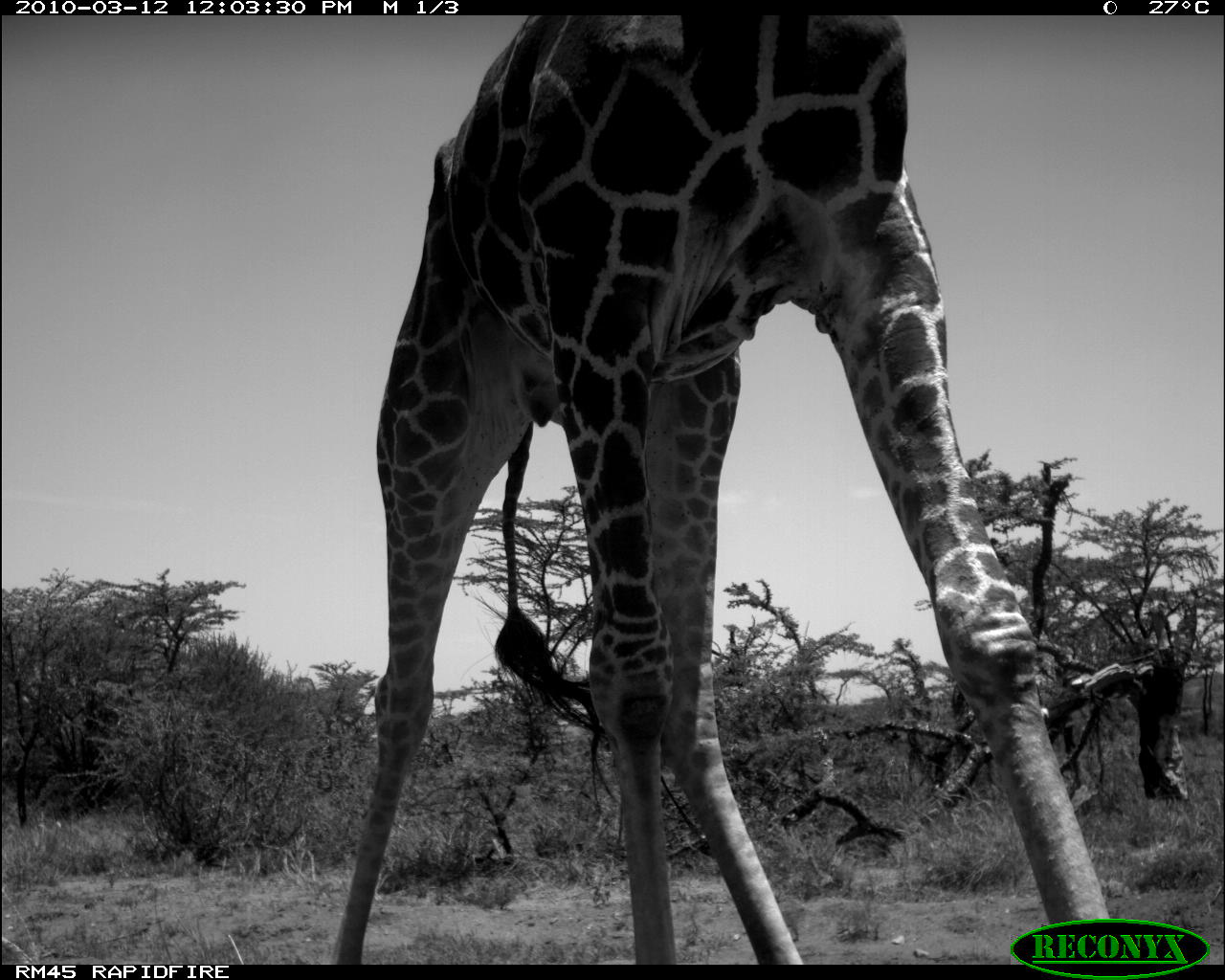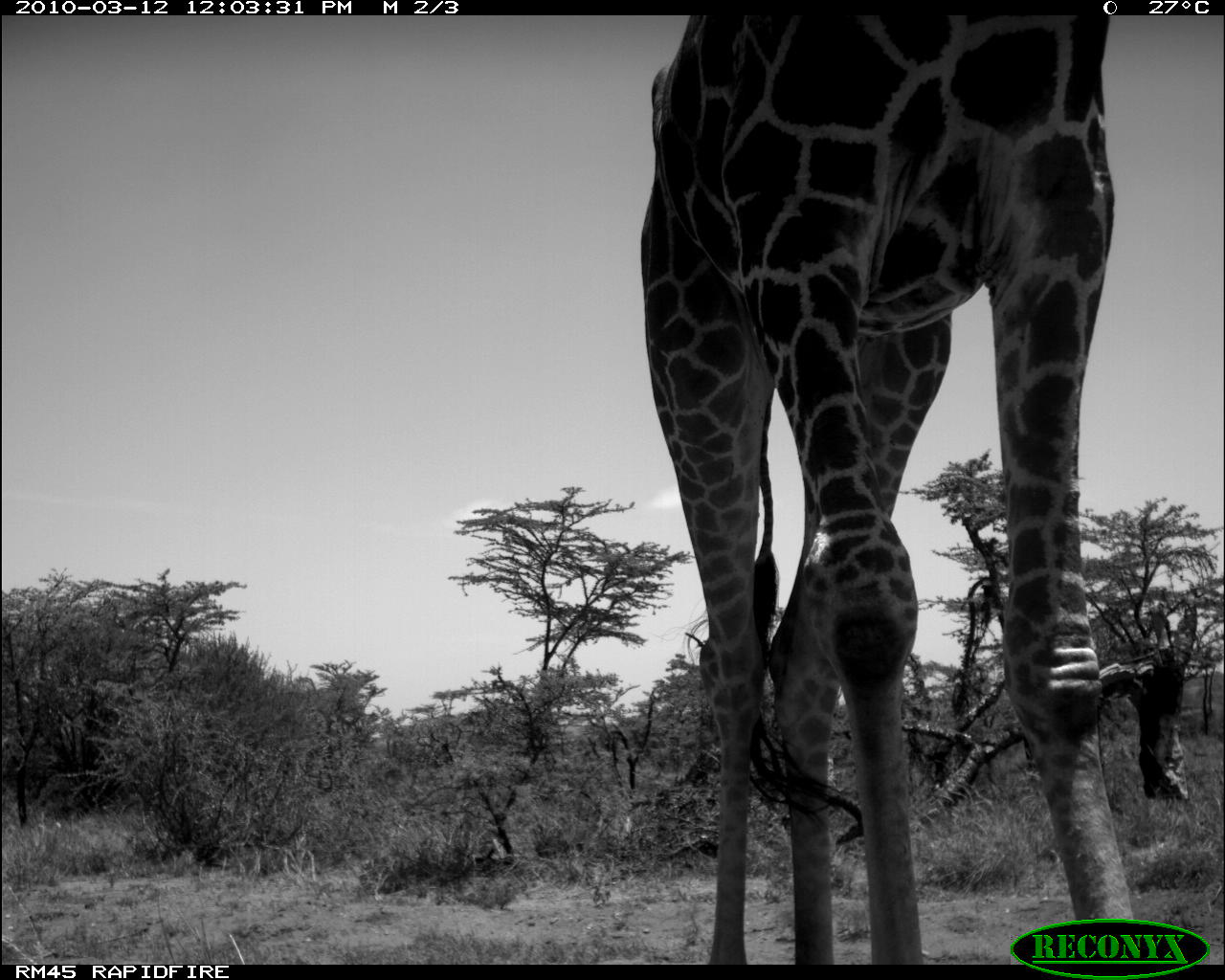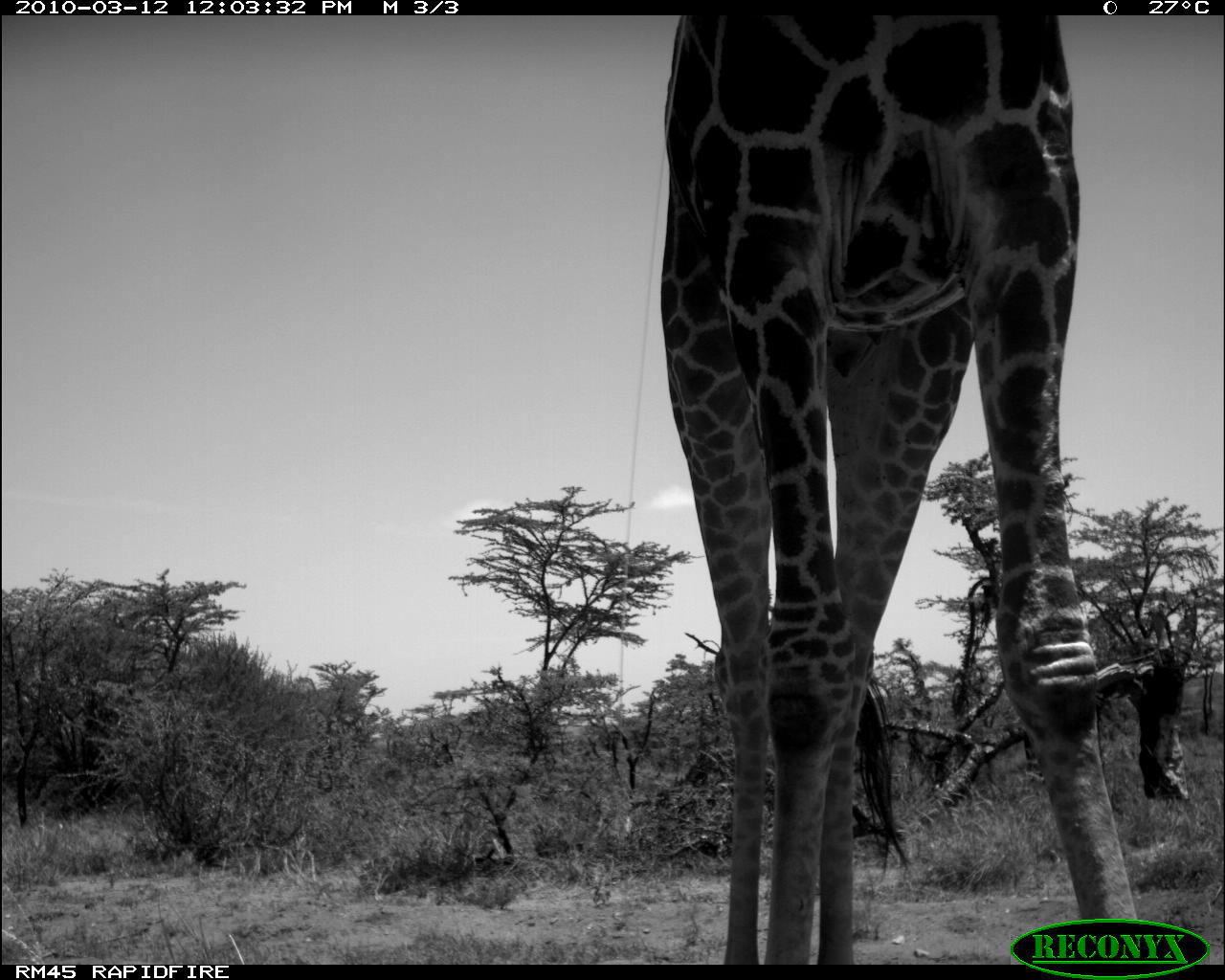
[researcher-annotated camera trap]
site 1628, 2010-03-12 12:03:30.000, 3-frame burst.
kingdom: Animalia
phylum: Chordata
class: Mammalia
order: Artiodactyla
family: Giraffidae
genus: Giraffa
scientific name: Giraffa camelopardalis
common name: giraffe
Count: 1.